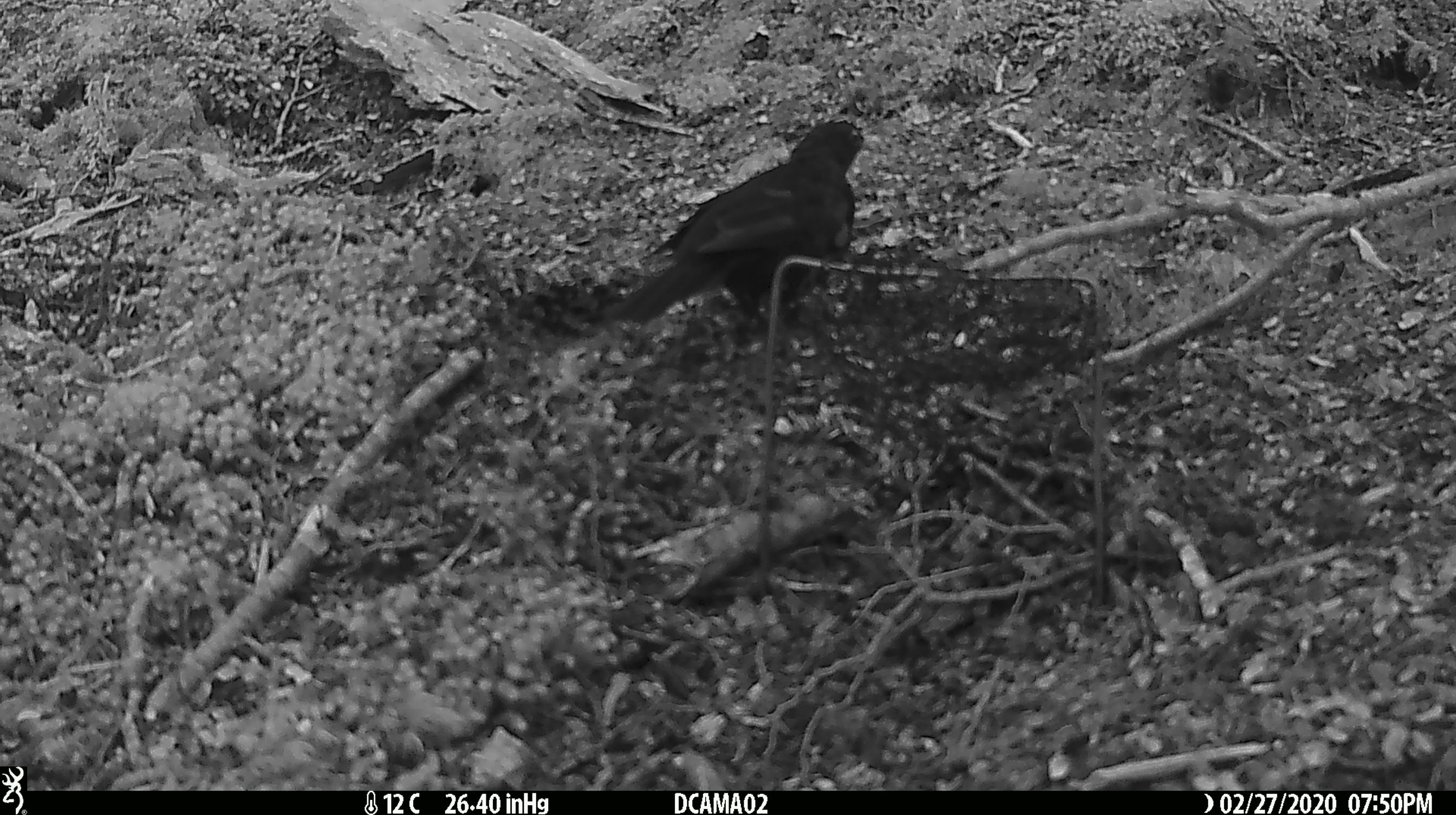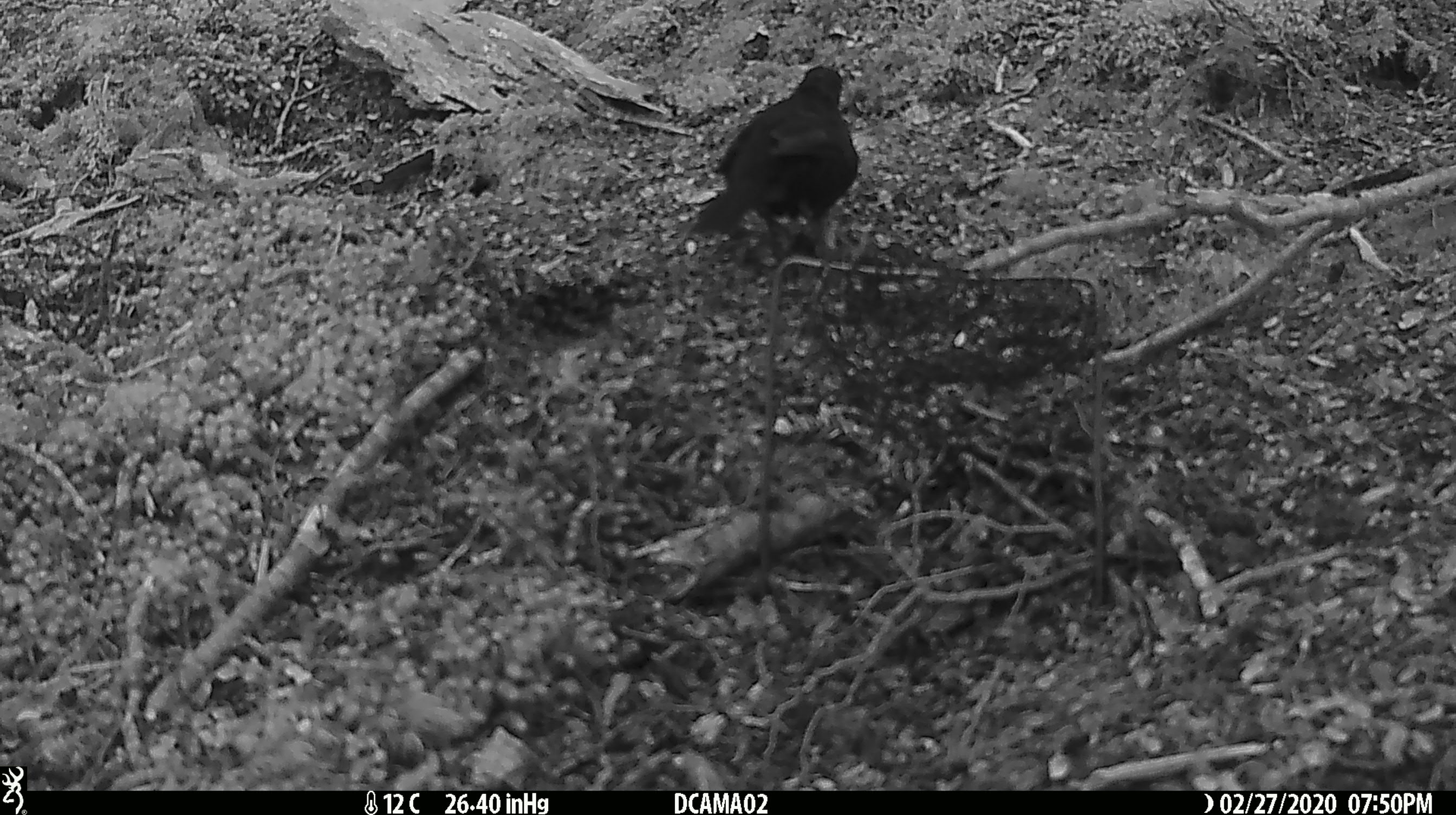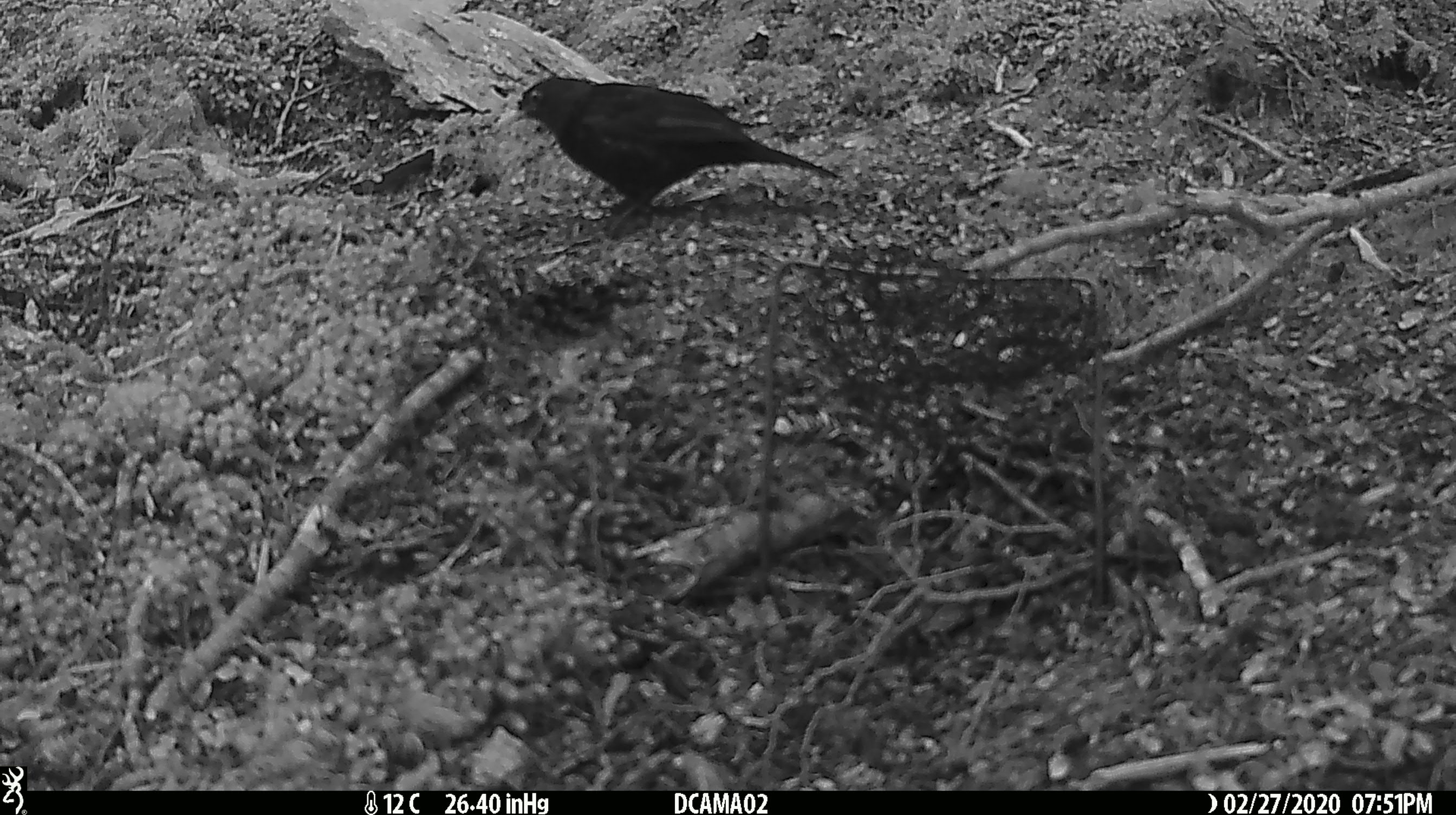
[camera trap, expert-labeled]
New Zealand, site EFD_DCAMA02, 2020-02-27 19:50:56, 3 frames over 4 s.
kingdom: Animalia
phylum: Chordata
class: Aves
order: Passeriformes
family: Turdidae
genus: Turdus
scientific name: Turdus merula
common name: eurasian blackbird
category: blackbird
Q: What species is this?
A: Blackbird (eurasian blackbird) (Turdus merula).